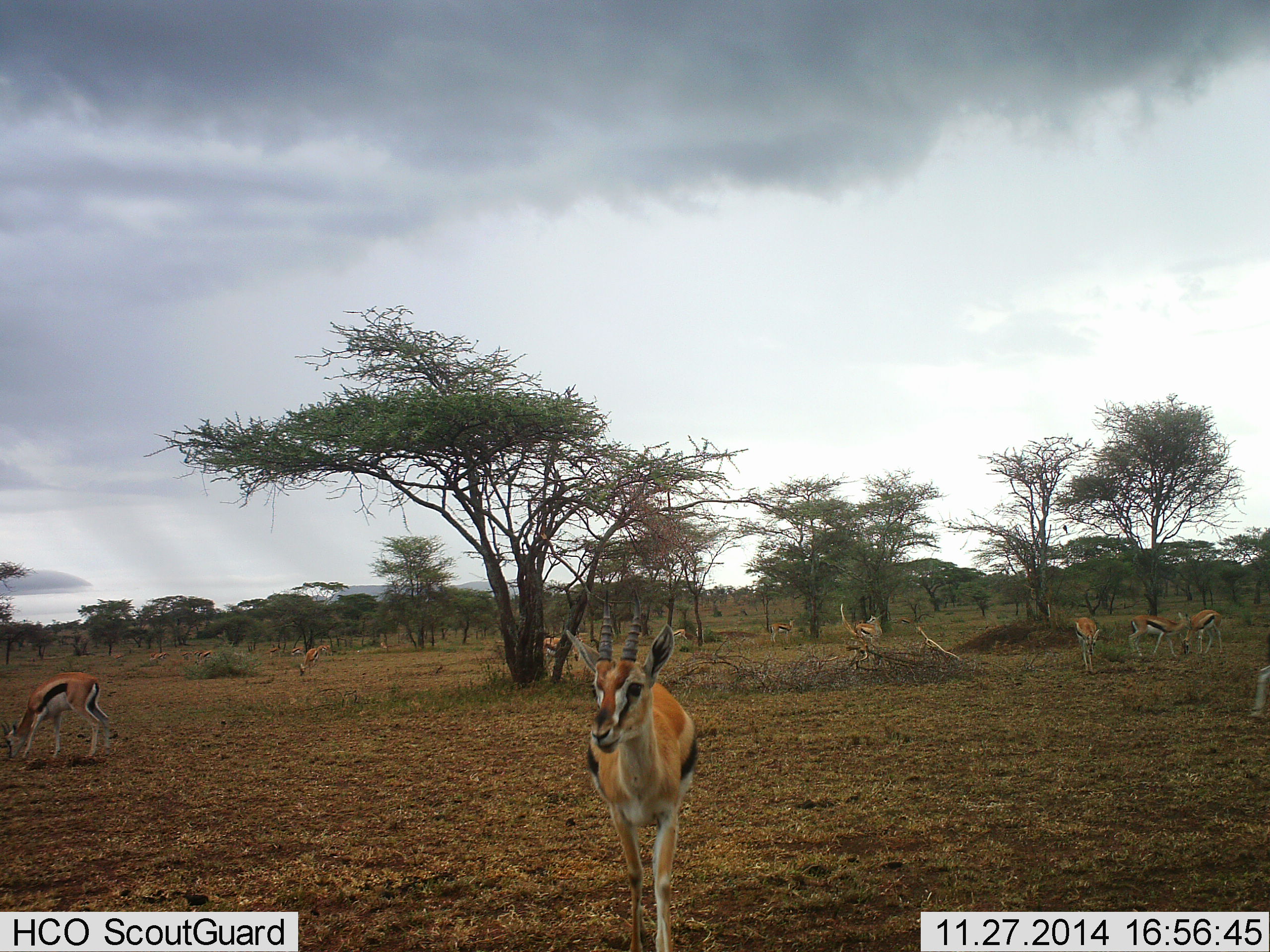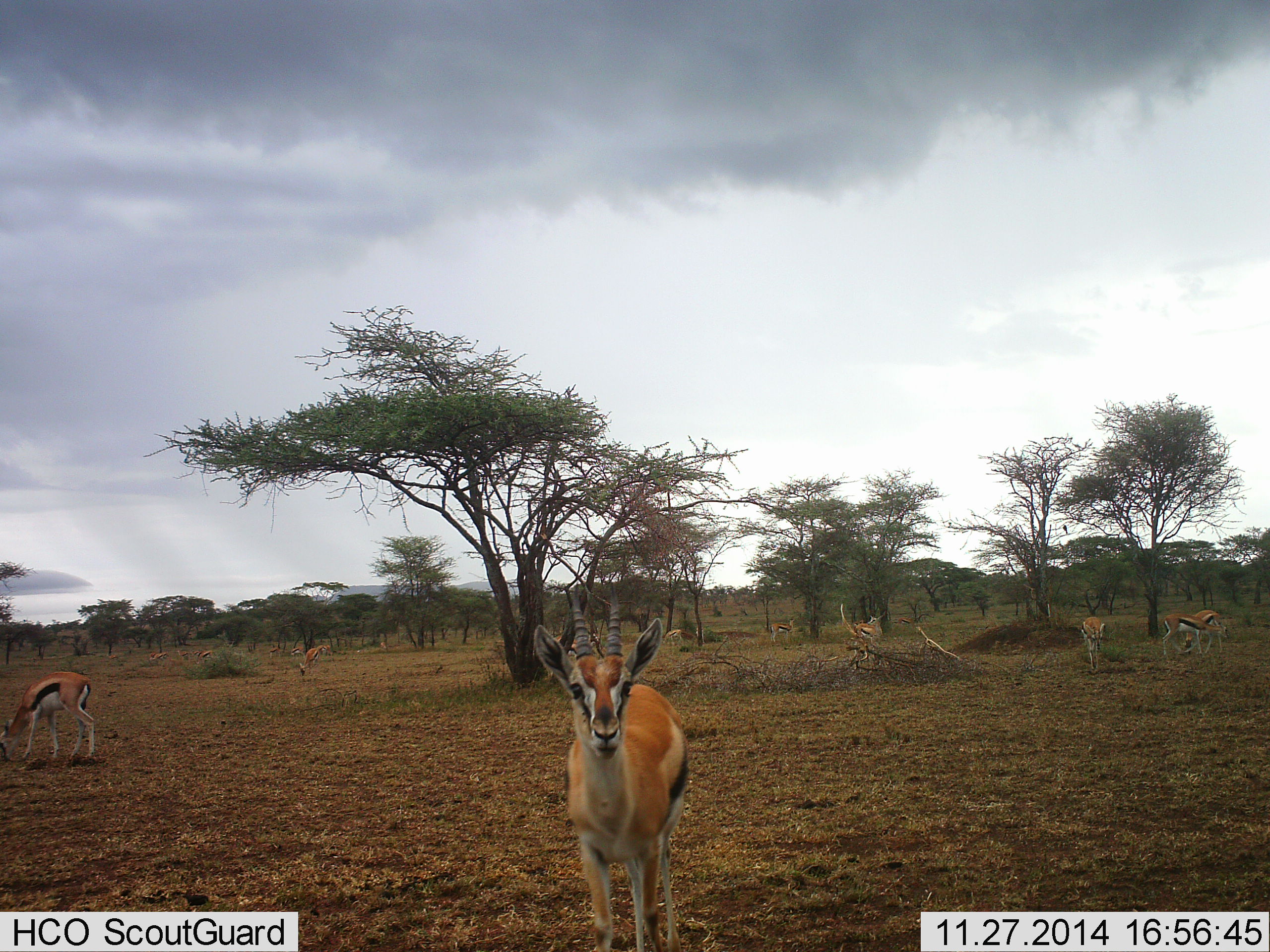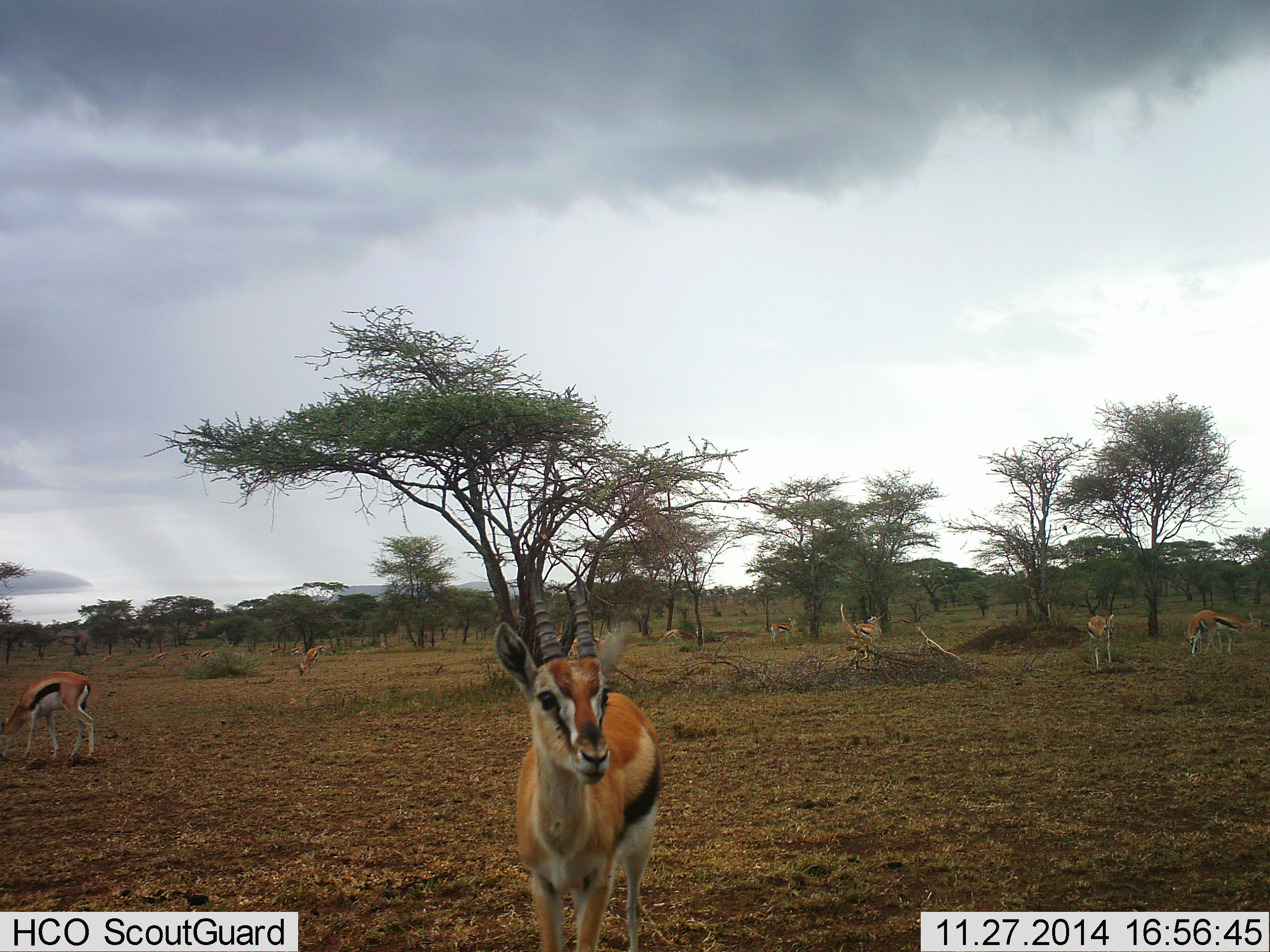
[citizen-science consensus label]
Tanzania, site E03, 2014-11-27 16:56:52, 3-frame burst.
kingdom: Animalia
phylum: Chordata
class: Mammalia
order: Artiodactyla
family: Bovidae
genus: Eudorcas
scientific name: Eudorcas thomsonii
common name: thomson's gazelle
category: gazellethomsons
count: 9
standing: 90%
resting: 0%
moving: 60%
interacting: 0%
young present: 0%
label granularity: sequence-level